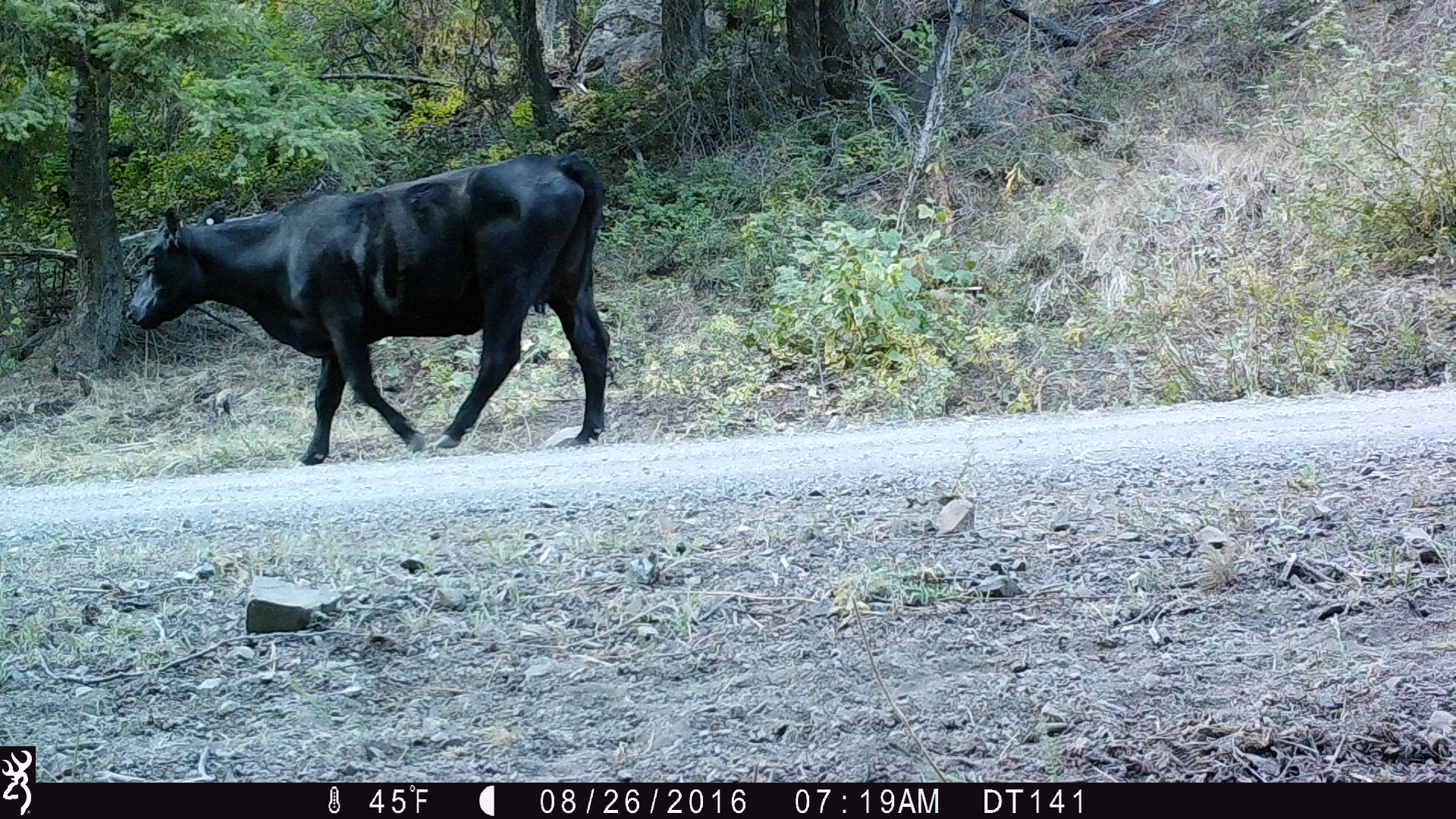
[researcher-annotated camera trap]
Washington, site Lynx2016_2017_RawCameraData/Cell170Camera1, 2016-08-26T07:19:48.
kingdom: Animalia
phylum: Chordata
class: Mammalia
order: Artiodactyla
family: Bovidae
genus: Bos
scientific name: Bos taurus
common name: domestic cattle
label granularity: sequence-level